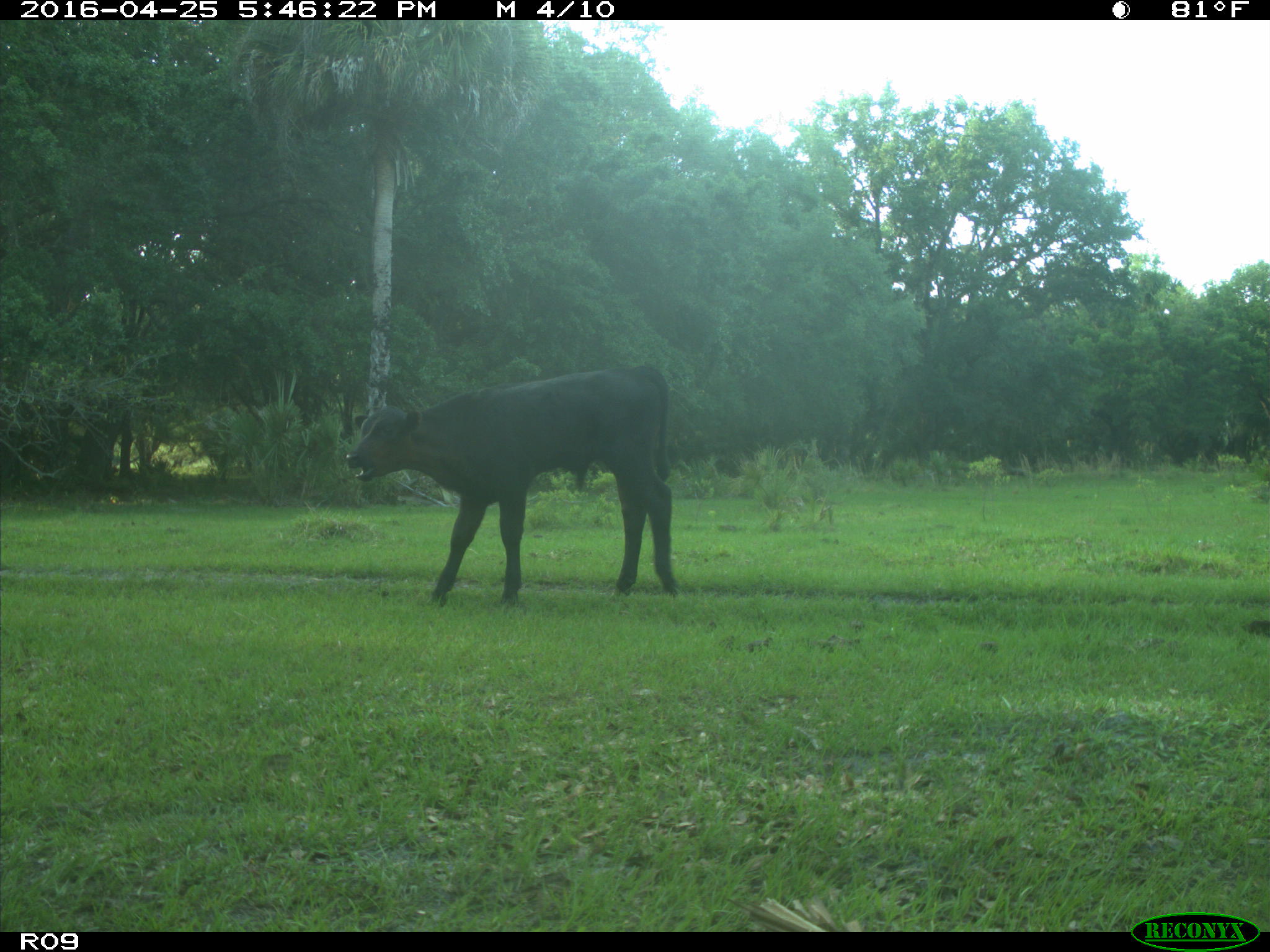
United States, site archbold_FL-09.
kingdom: Animalia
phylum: Chordata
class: Mammalia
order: Artiodactyla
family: Bovidae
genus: Bos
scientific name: Bos taurus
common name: domestic cow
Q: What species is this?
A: Bos taurus (domestic cow).